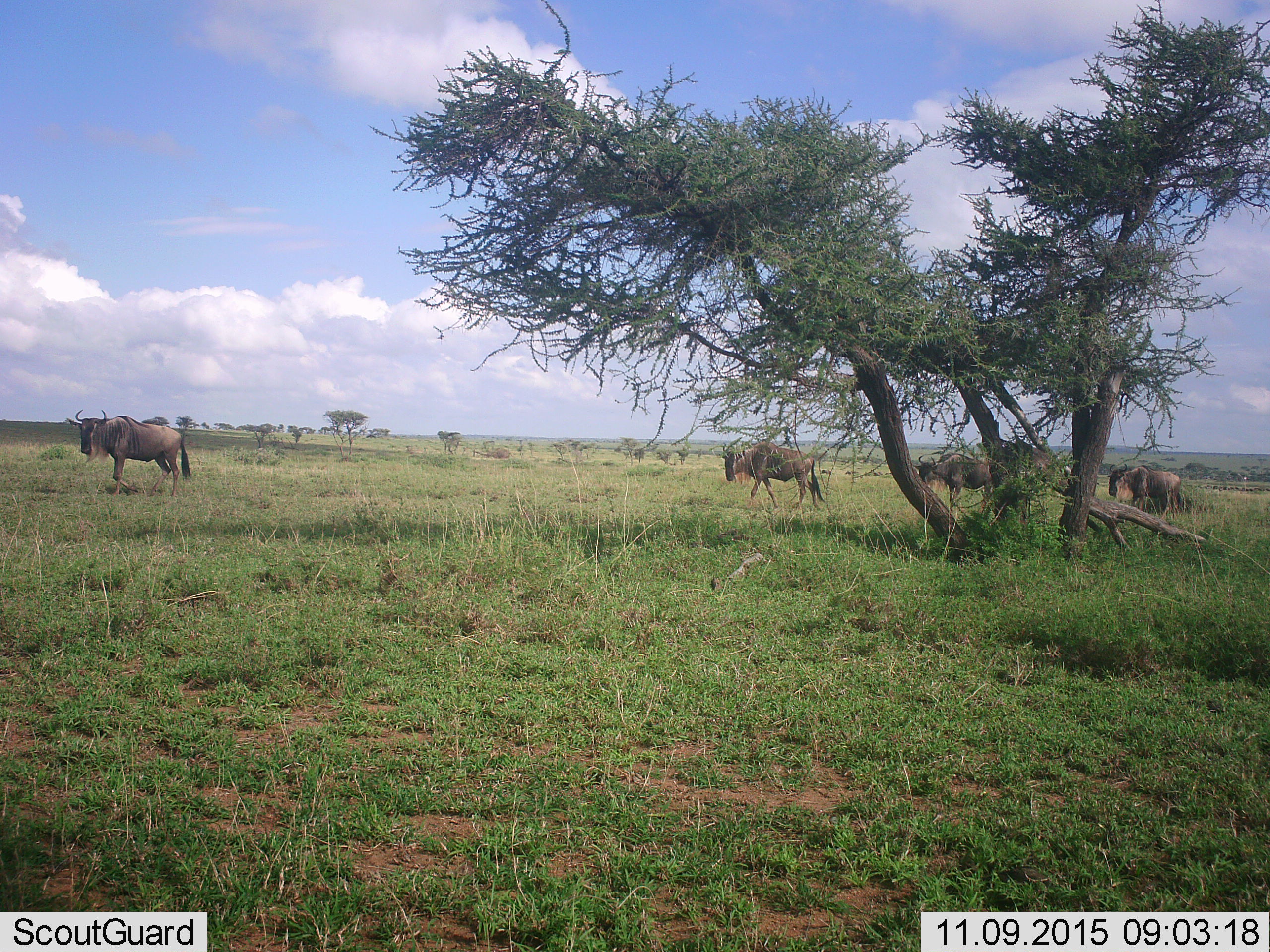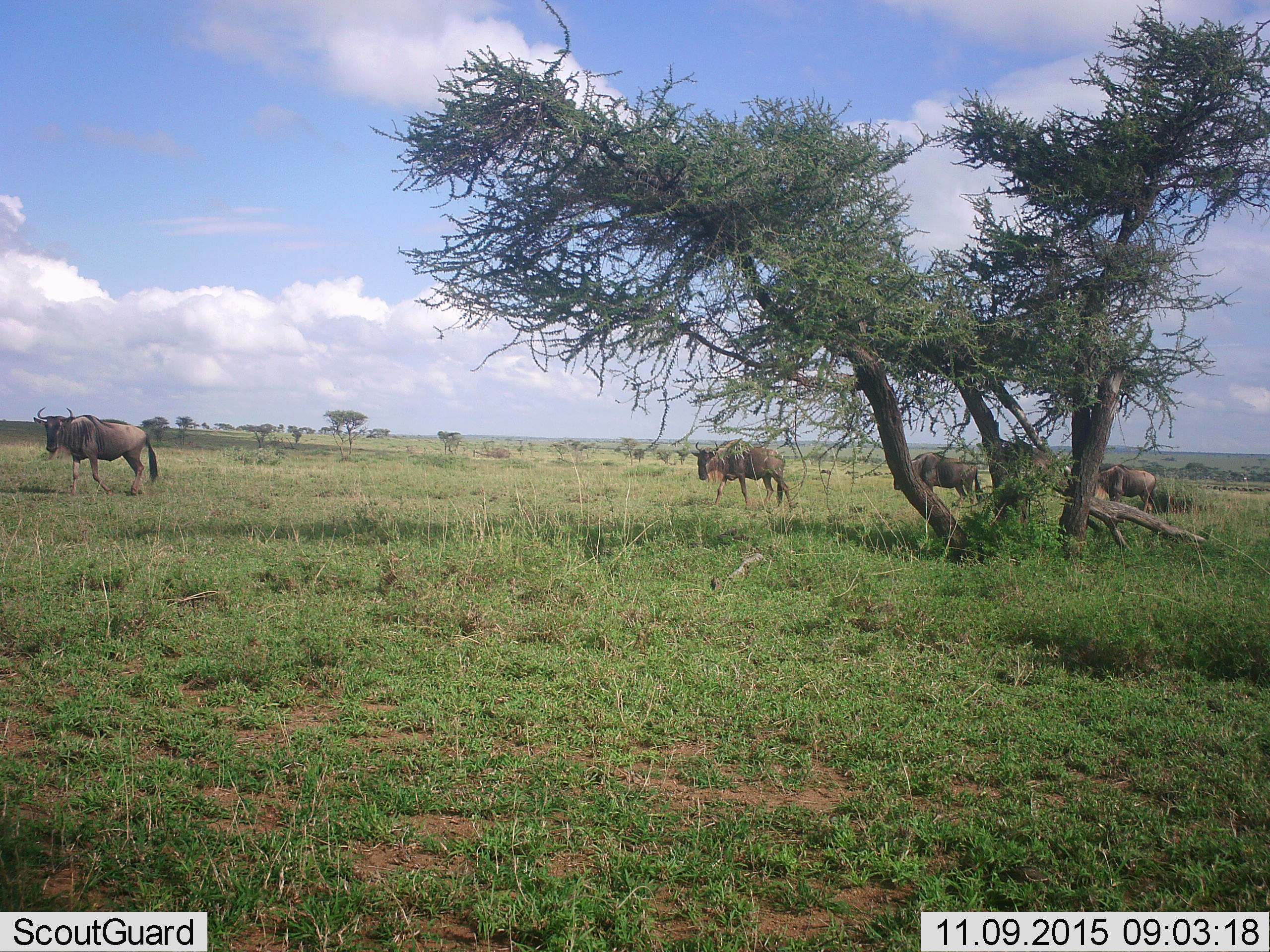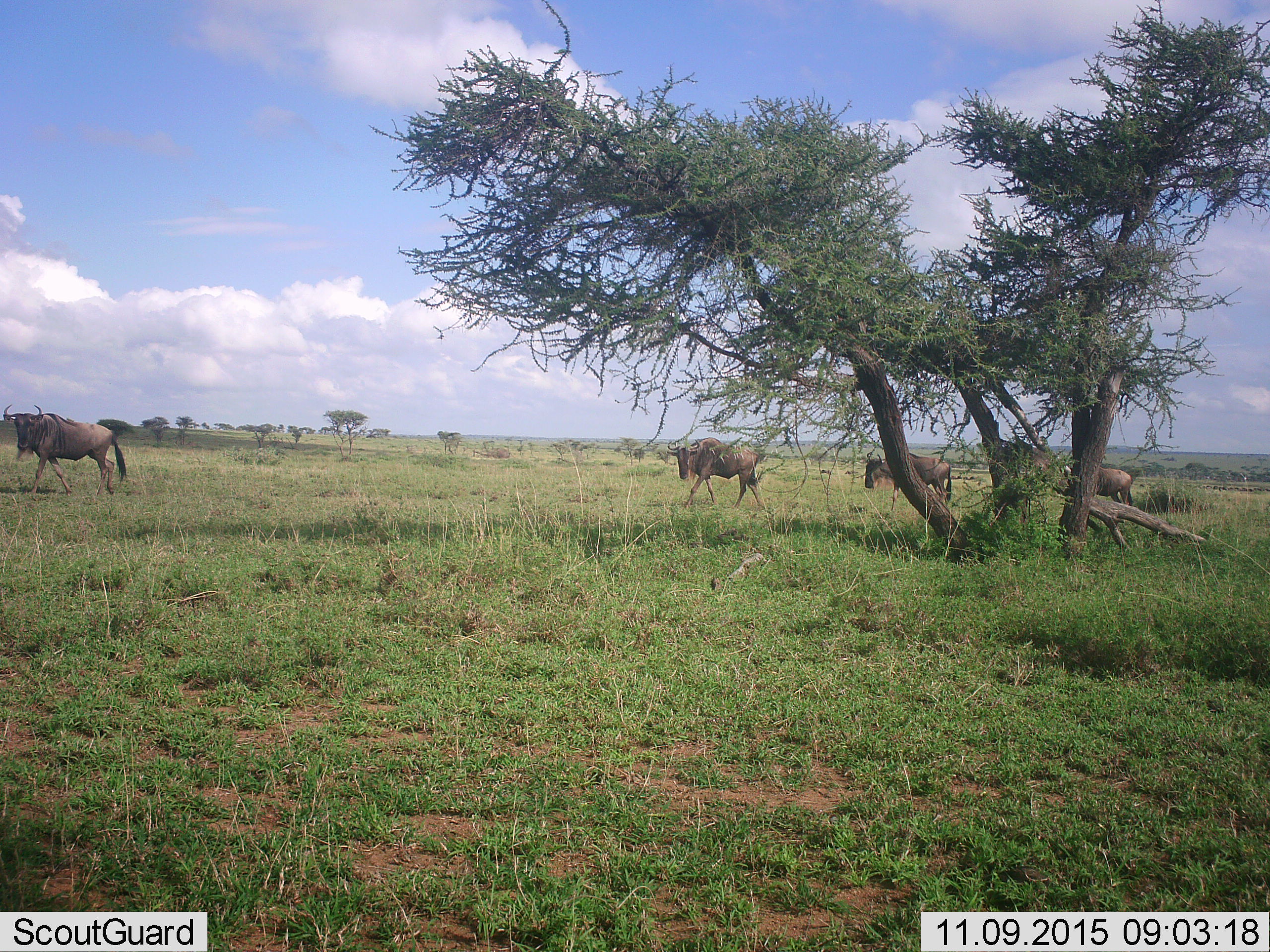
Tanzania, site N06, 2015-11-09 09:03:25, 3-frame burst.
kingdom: Animalia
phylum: Chordata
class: Mammalia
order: Artiodactyla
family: Bovidae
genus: Connochaetes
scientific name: Connochaetes taurinus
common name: blue wildebeest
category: wildebeest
Wildebeest (blue wildebeest) (Connochaetes taurinus), count 4. Behavior (volunteer vote fractions): standing 22%, resting 0%, moving 78%, interacting 0%. Young present (vote fraction): 0%. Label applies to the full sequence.